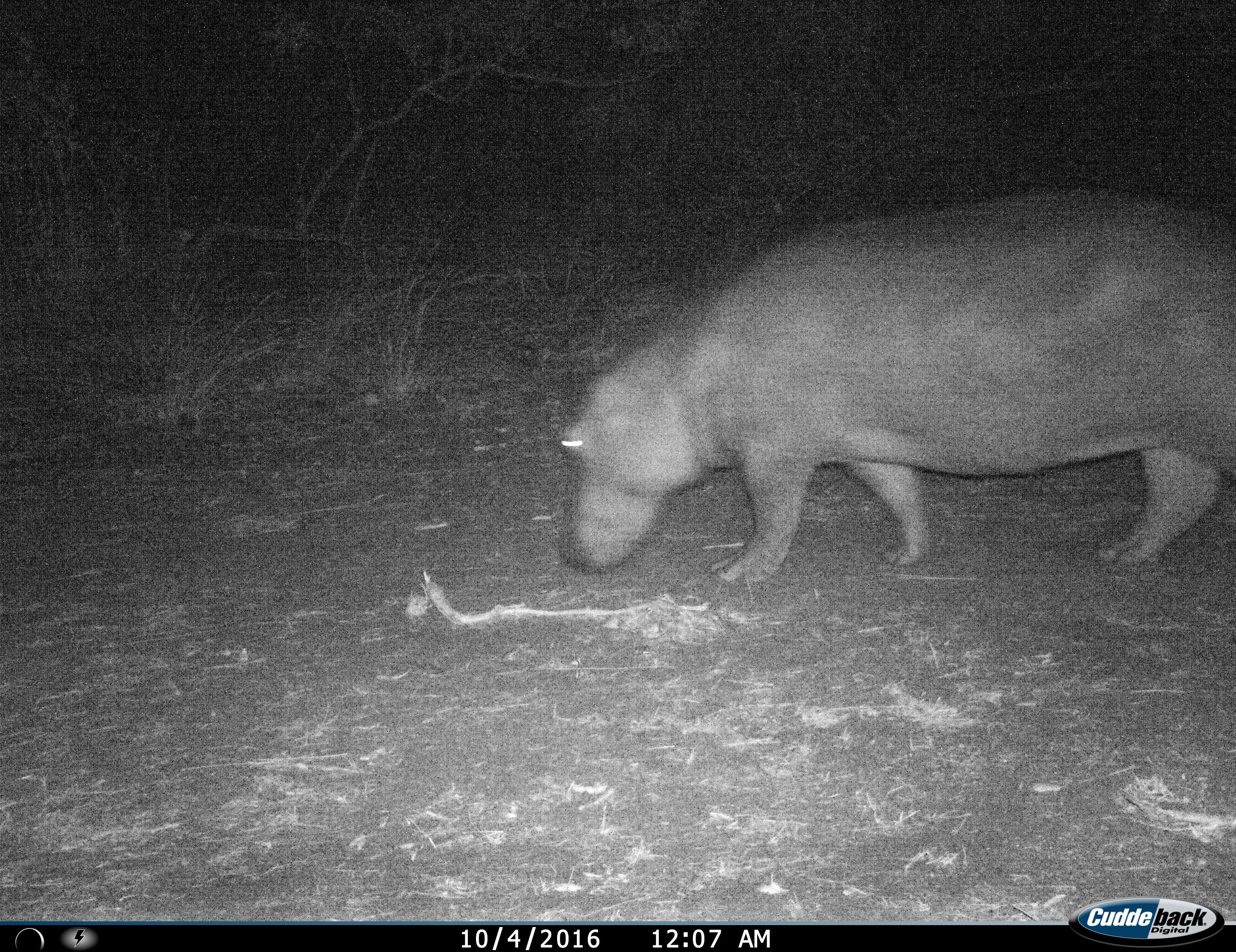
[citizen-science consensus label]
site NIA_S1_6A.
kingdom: Animalia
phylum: Chordata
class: Mammalia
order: Artiodactyla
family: Hippopotamidae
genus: Hippopotamus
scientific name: Hippopotamus amphibius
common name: hippopotamus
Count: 1.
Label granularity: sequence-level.